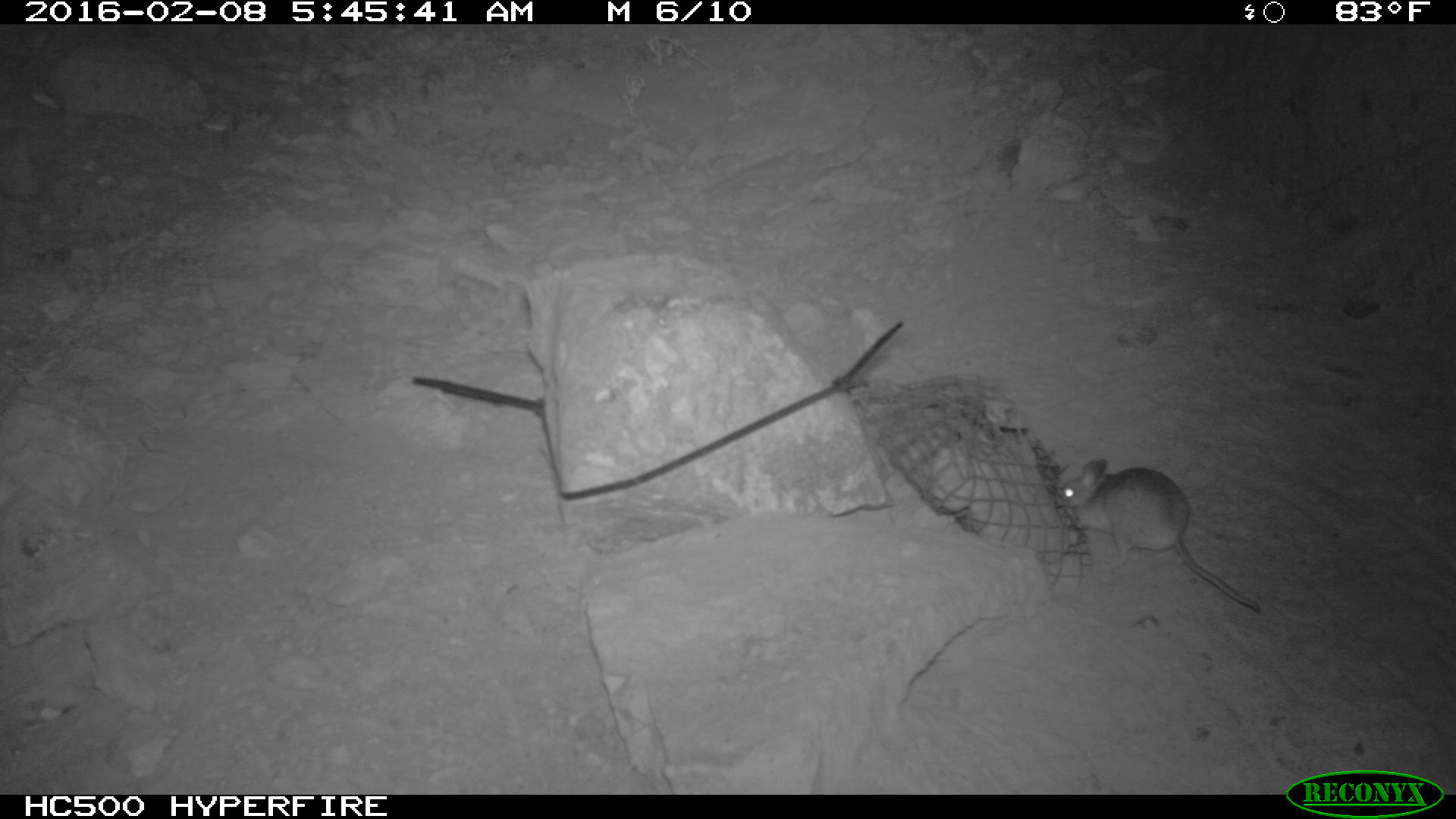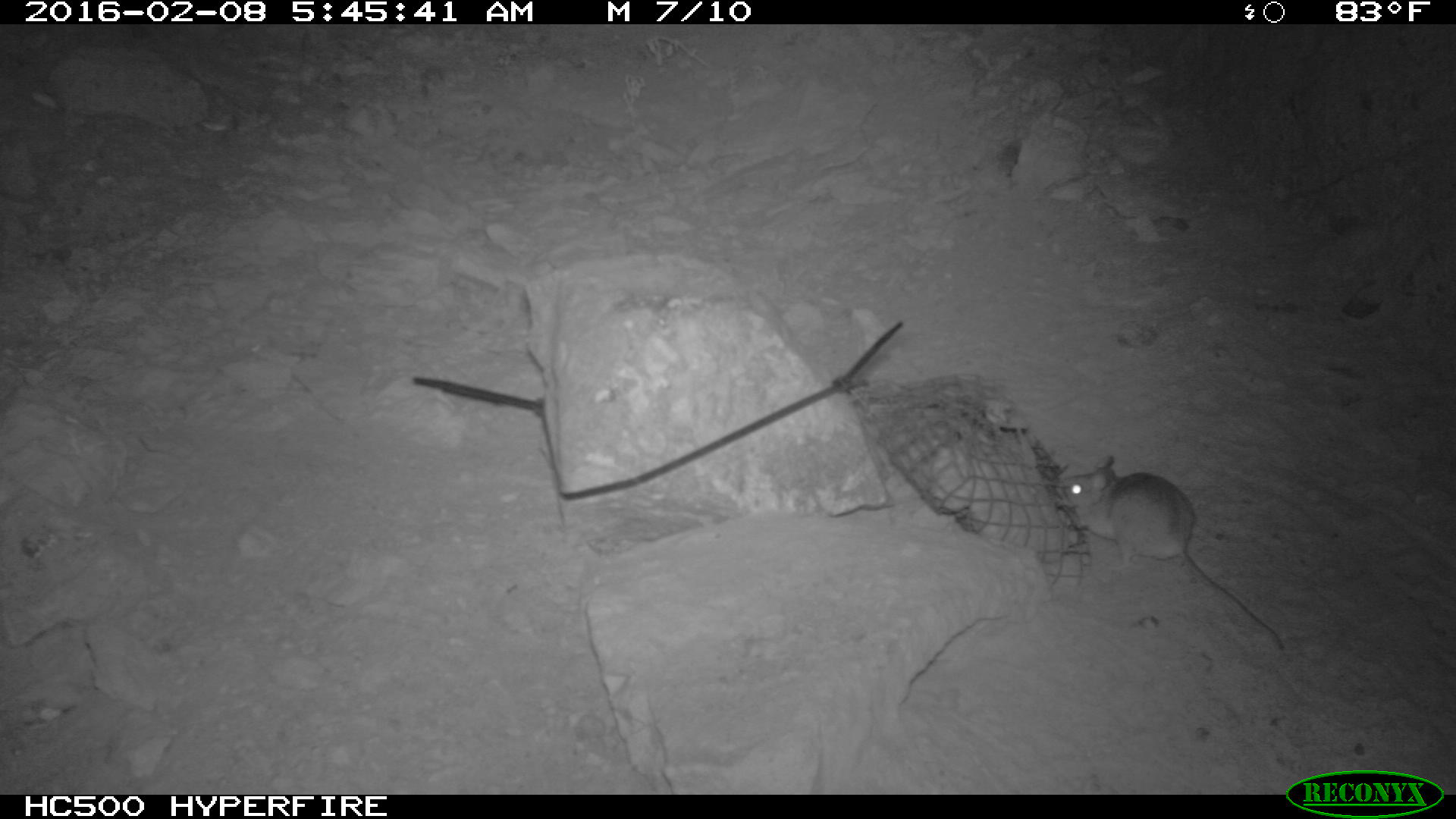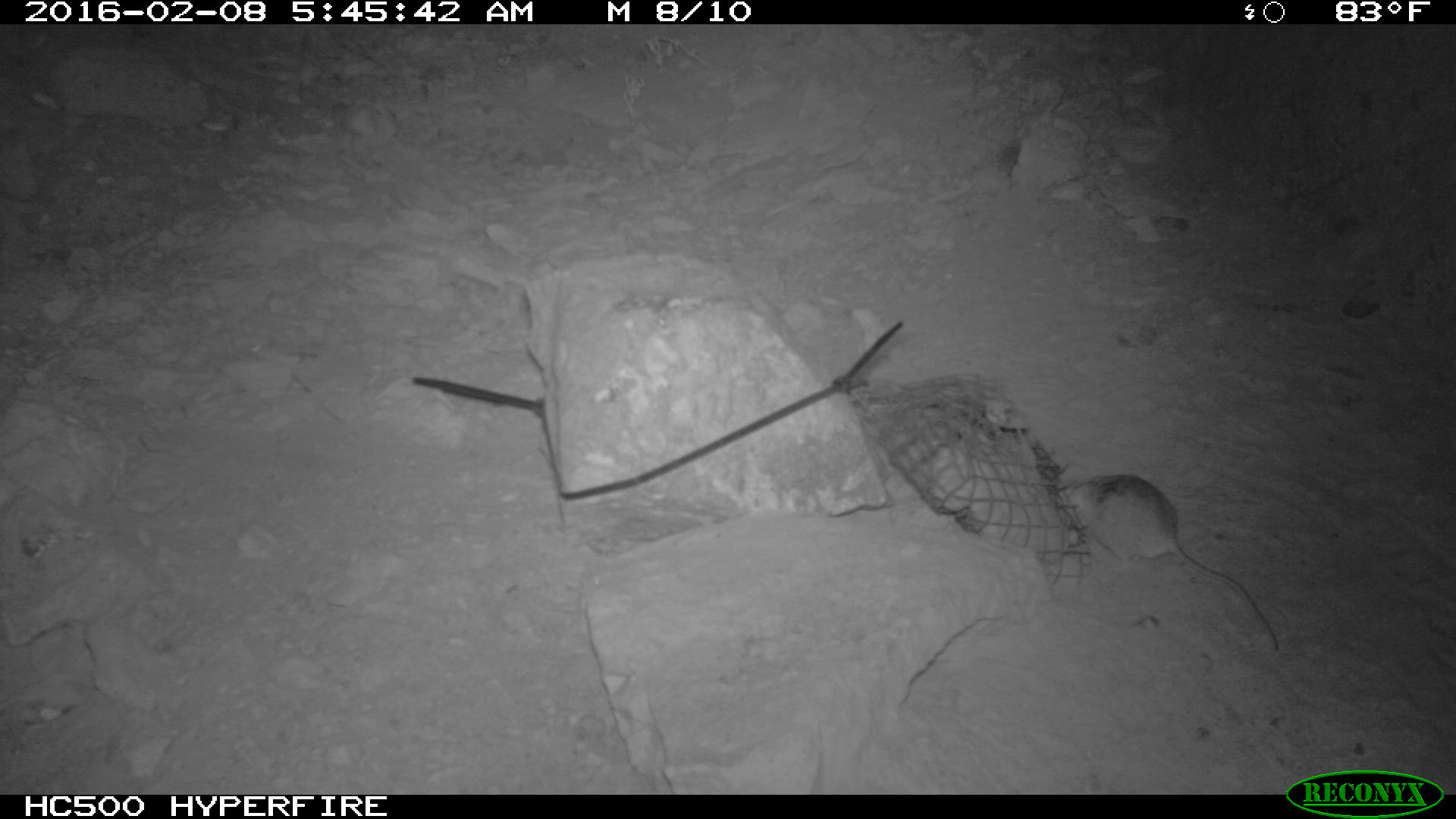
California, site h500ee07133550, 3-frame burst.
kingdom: Animalia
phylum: Chordata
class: Mammalia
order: Rodentia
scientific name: Rodentia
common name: rodent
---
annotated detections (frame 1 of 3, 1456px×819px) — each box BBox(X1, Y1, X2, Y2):
rodent: BBox(1061, 457, 1260, 612)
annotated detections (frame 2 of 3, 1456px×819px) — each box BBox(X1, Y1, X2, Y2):
rodent: BBox(1052, 457, 1287, 651)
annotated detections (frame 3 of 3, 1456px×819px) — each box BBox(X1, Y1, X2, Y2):
rodent: BBox(1066, 472, 1279, 649)